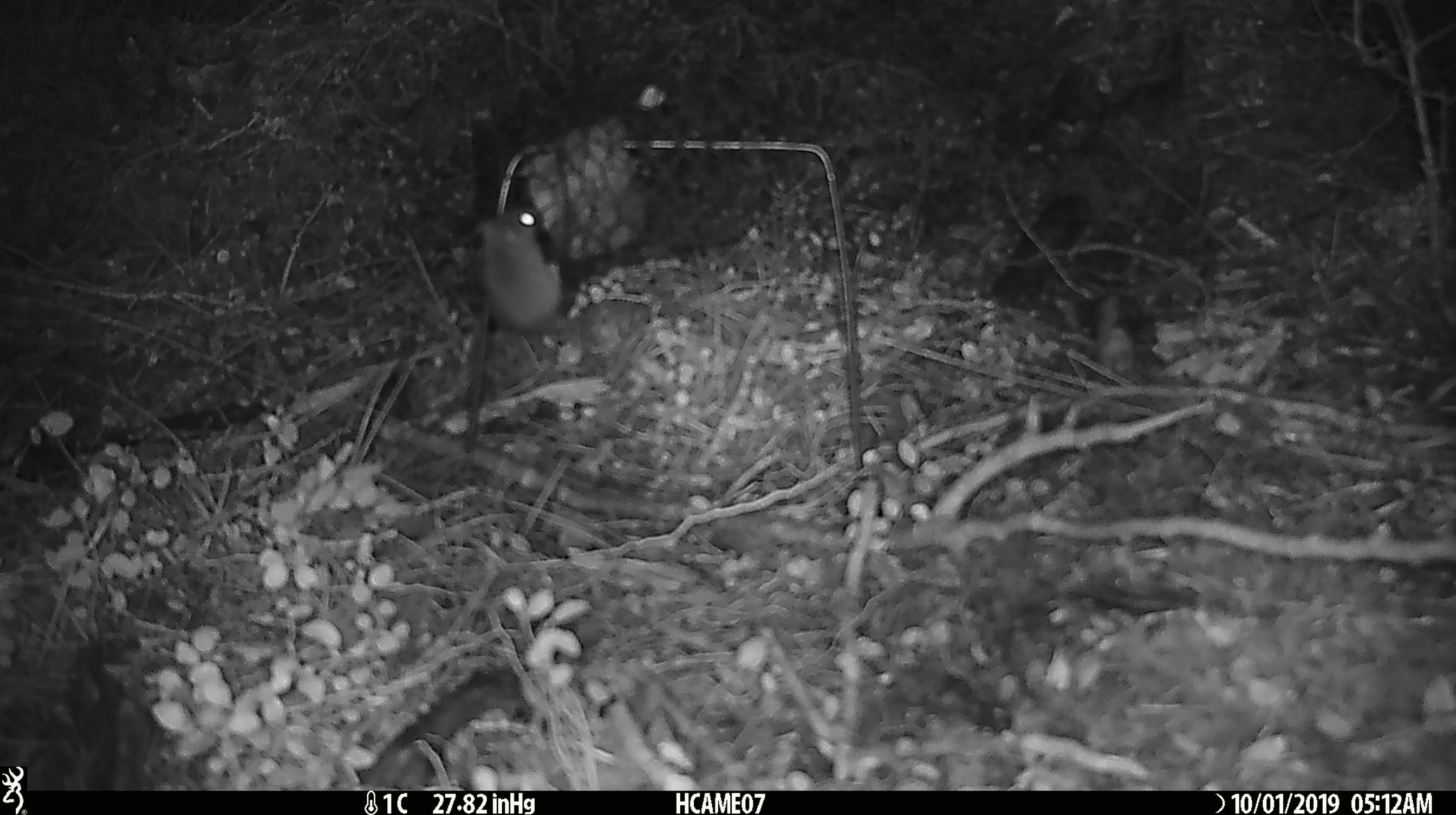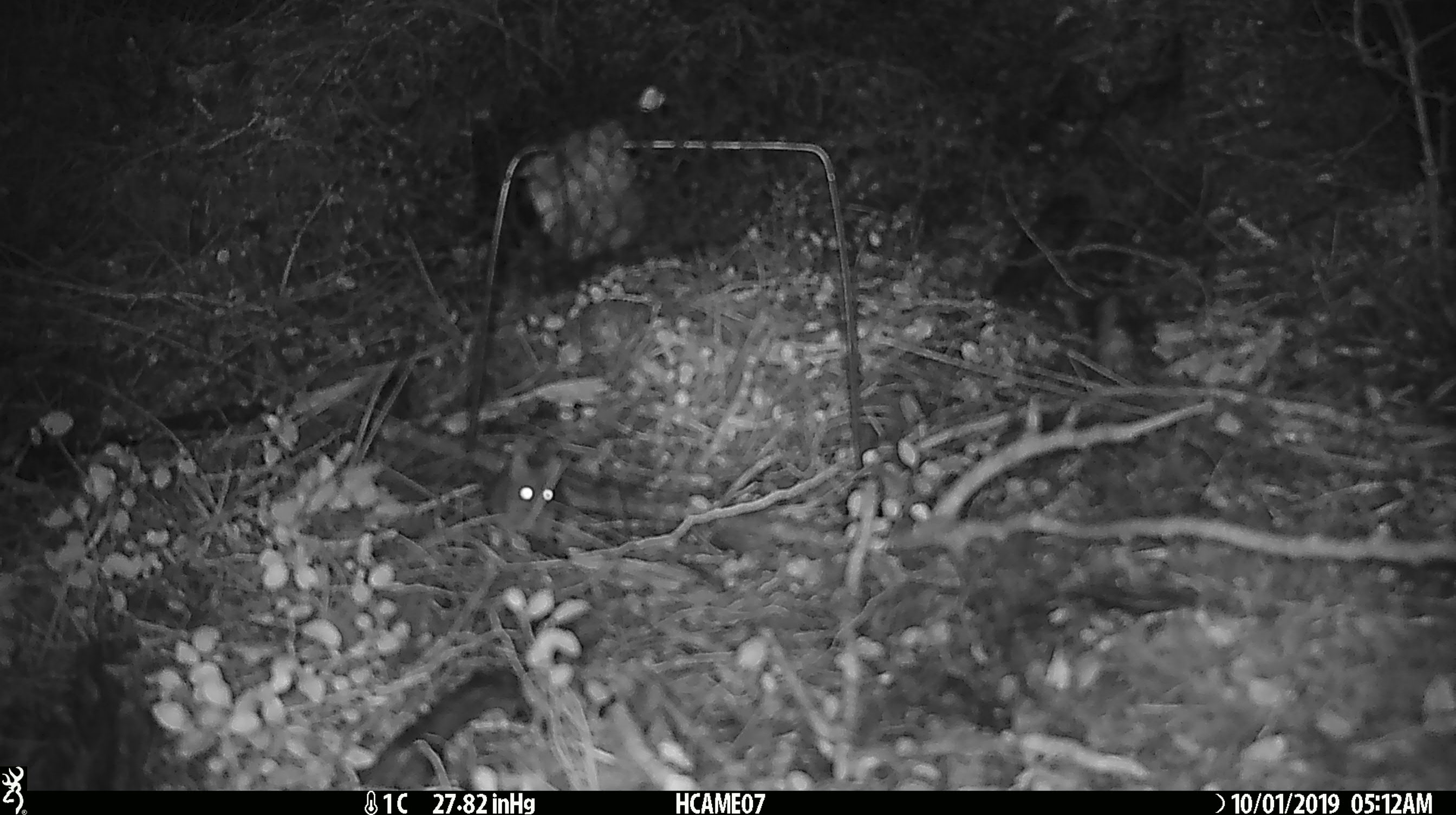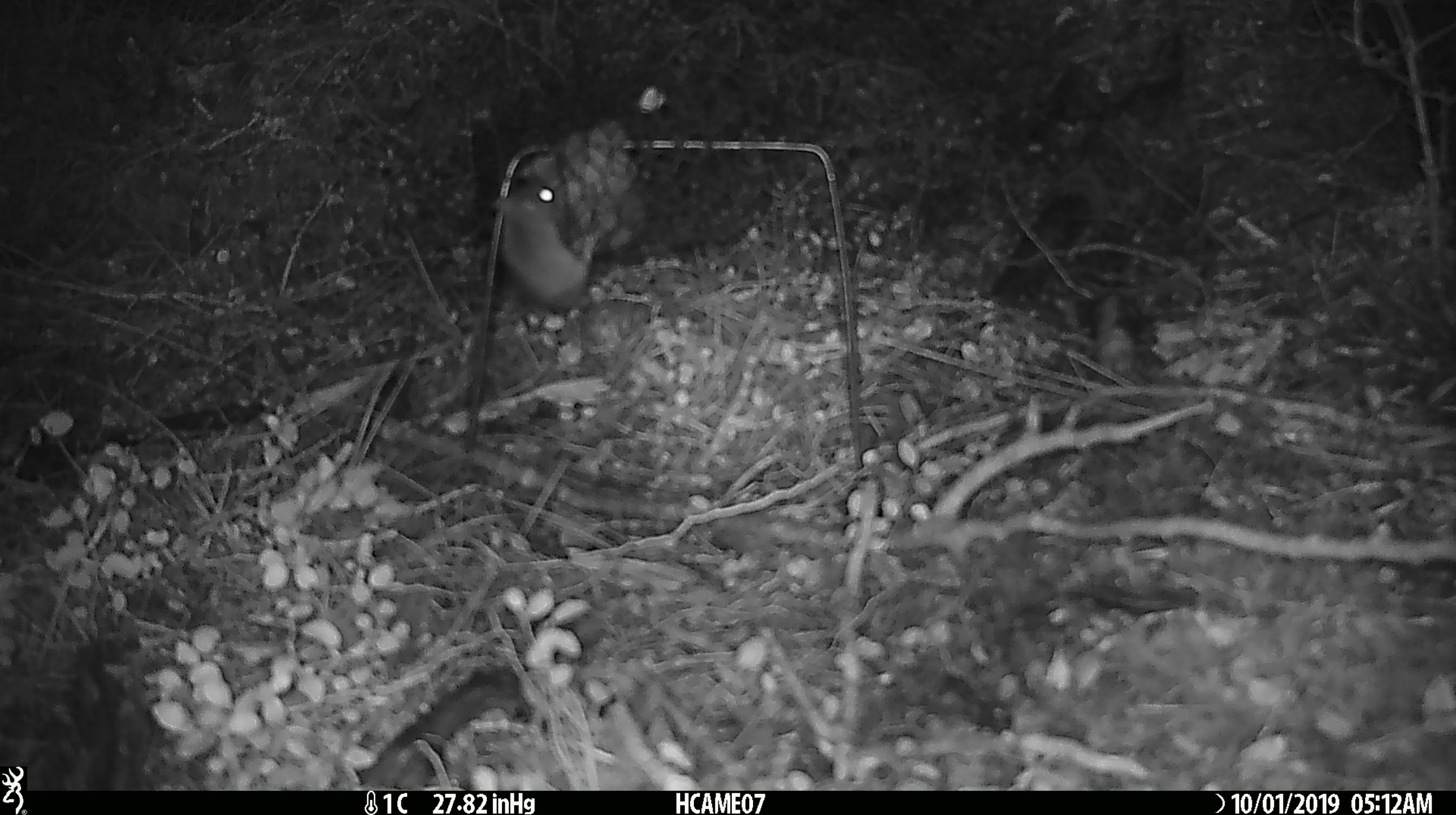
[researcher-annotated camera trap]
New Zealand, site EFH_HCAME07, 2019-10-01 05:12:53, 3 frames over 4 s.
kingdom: Animalia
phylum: Chordata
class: Mammalia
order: Rodentia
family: Muridae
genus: Mus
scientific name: Mus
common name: mouse